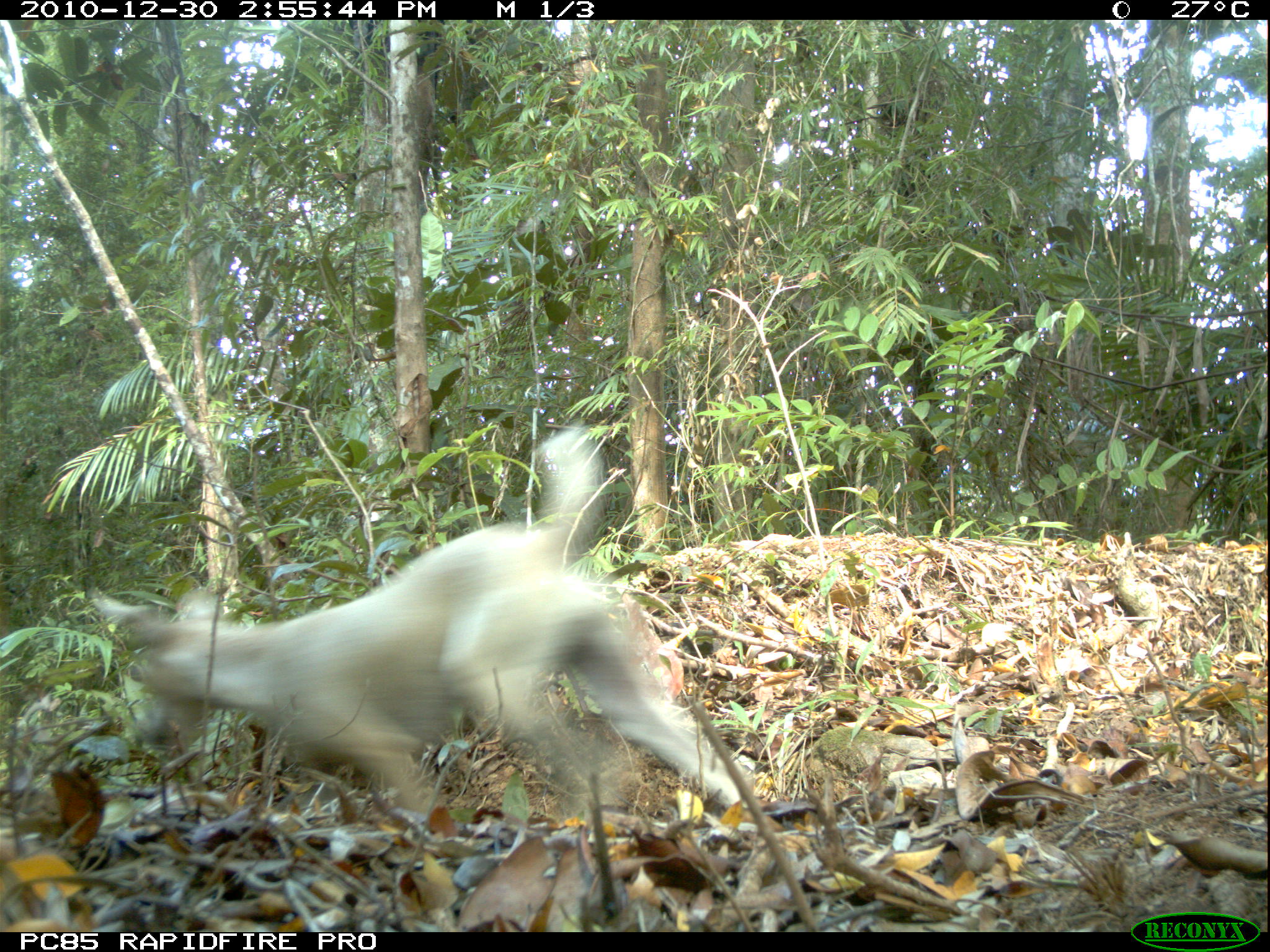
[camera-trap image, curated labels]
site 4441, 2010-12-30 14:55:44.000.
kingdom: Animalia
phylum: Chordata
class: Mammalia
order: Carnivora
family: Canidae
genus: Canis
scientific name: Canis familiaris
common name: domestic dog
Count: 1.